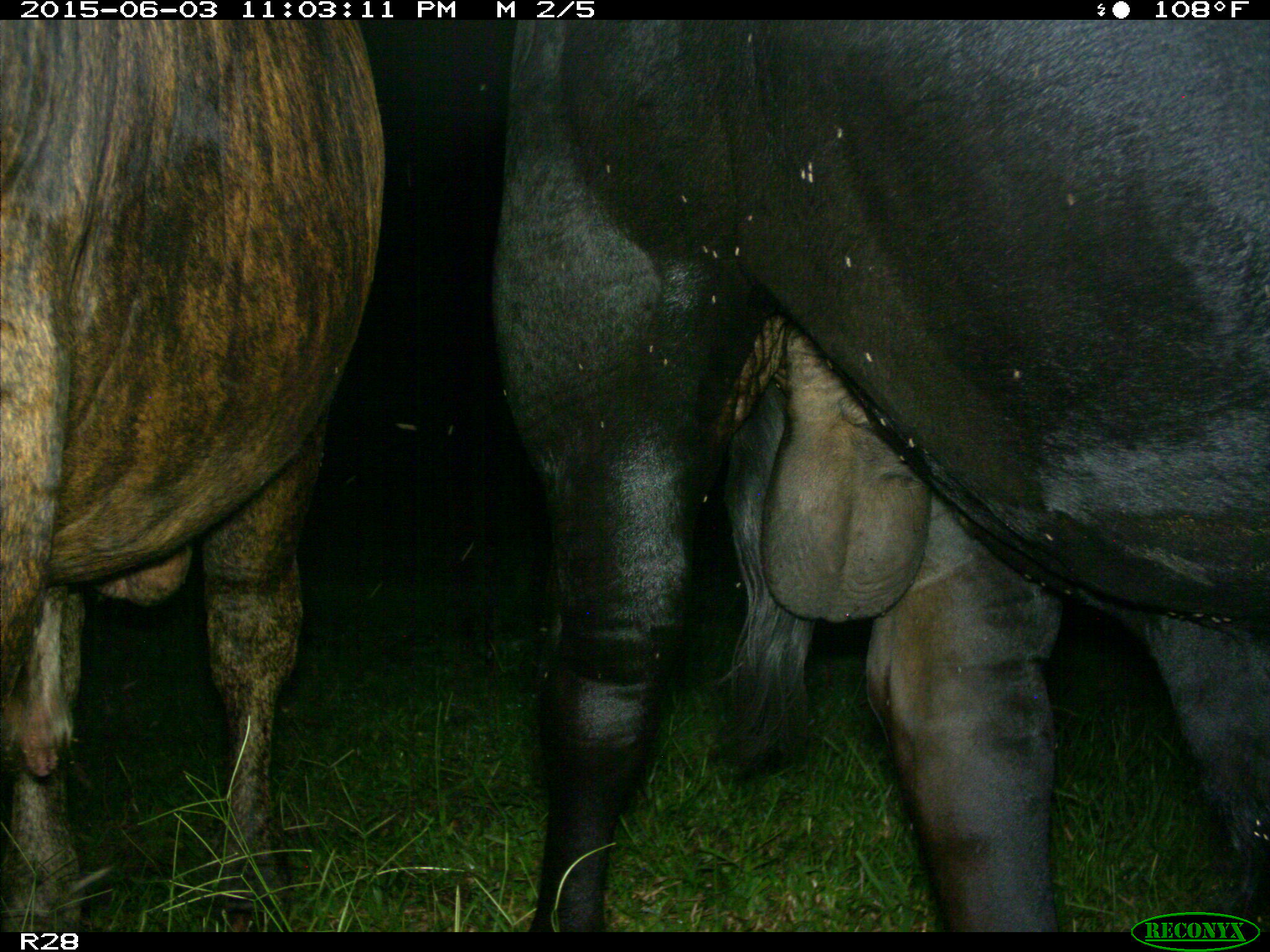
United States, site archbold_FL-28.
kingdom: Animalia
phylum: Chordata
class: Mammalia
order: Artiodactyla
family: Bovidae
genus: Bos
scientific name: Bos taurus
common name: domestic cow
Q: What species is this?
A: Bos taurus (domestic cow).